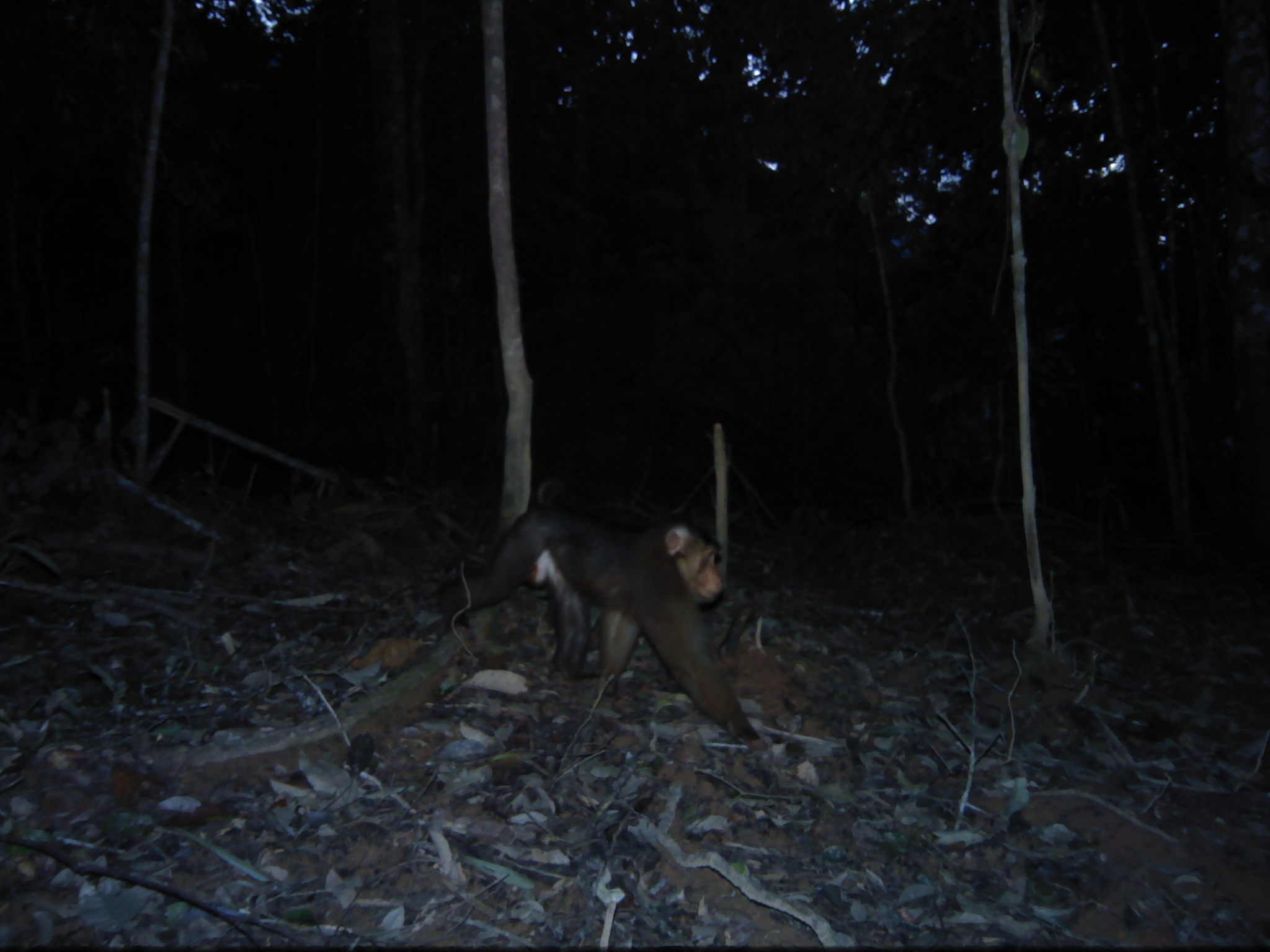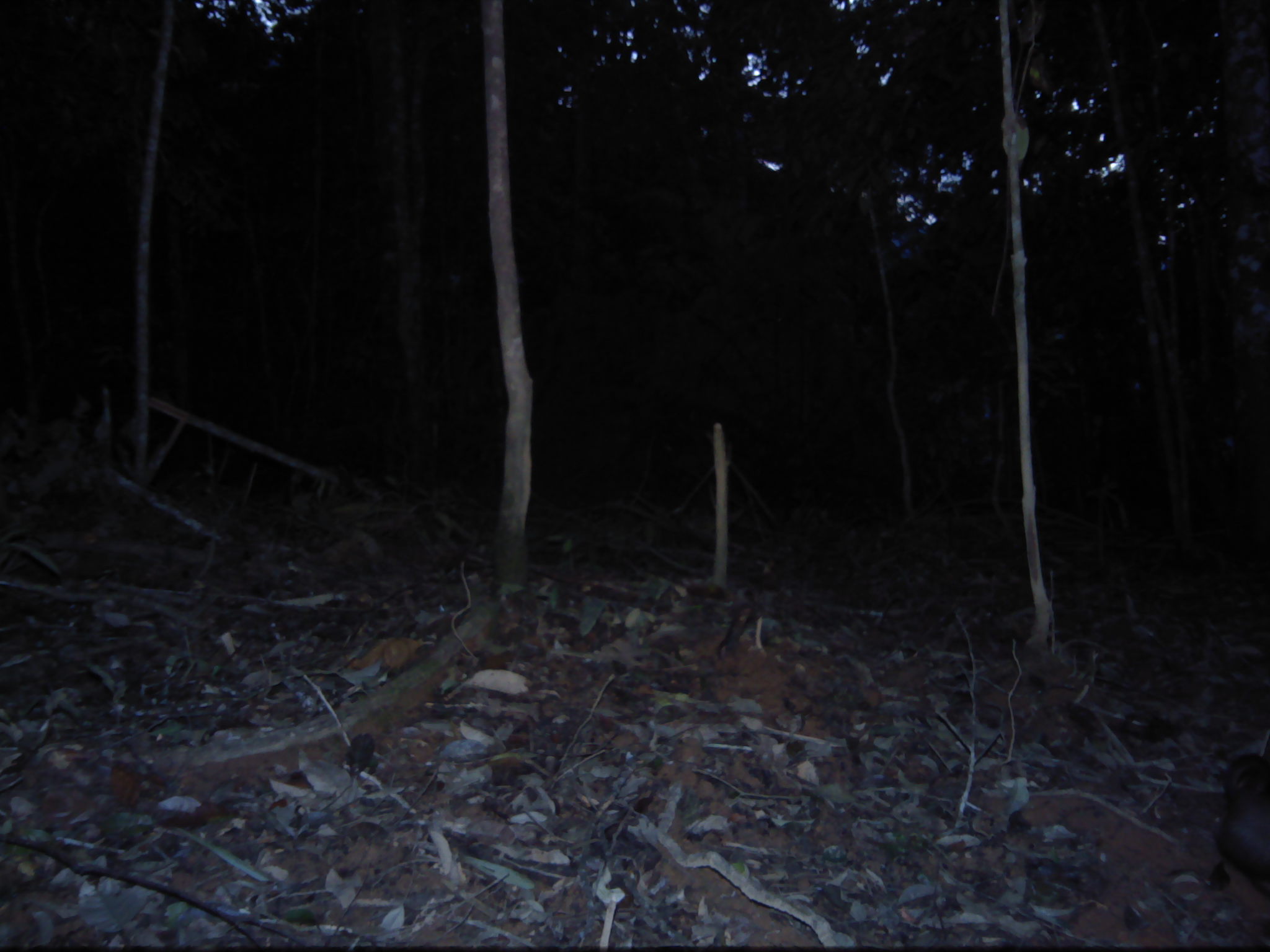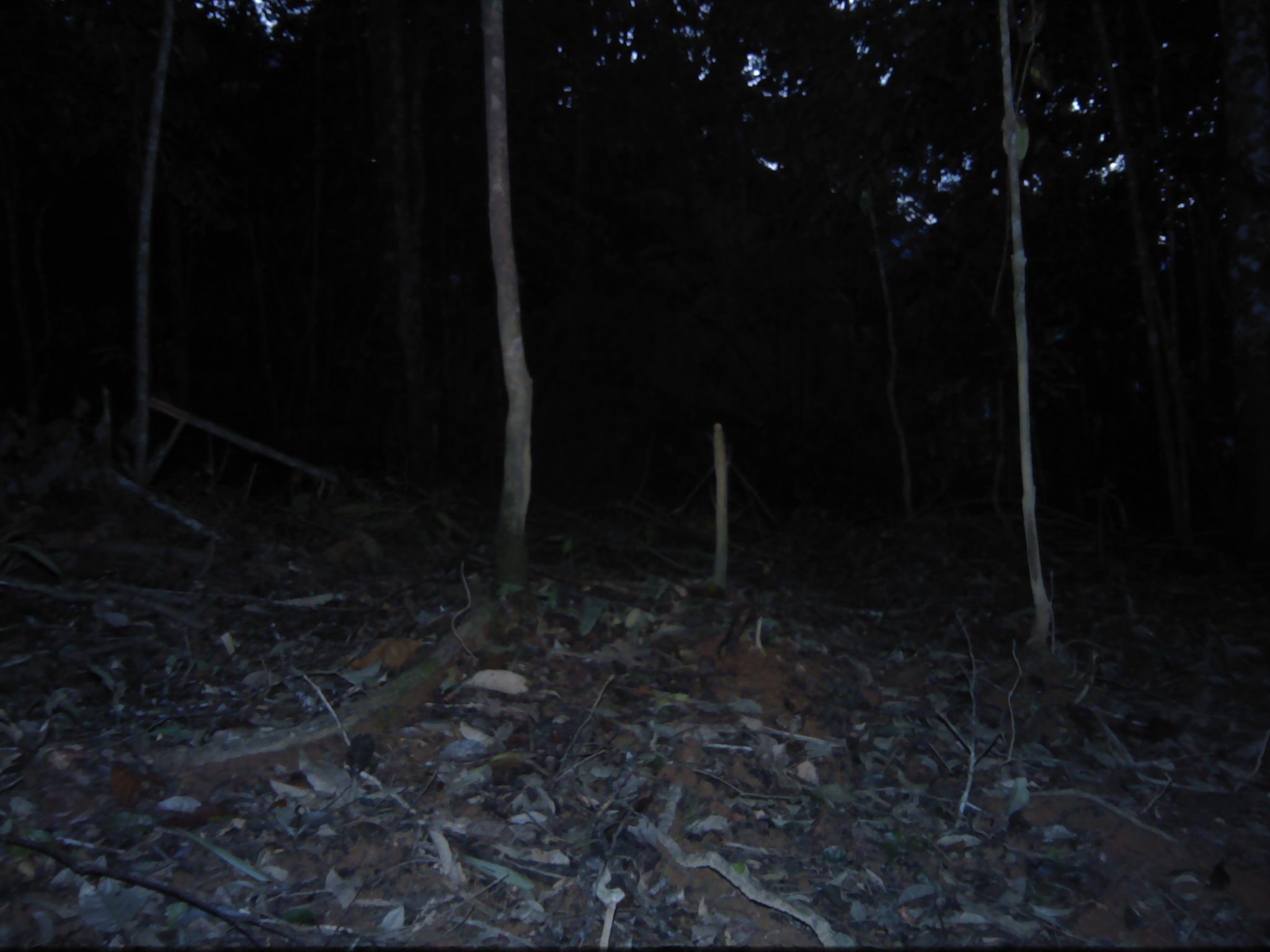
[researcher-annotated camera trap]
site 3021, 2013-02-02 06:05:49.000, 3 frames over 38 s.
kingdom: Animalia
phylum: Chordata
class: Mammalia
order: Primates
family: Cercopithecidae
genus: Macaca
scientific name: Macaca nemestrina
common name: southern pig-tailed macaque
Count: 1.